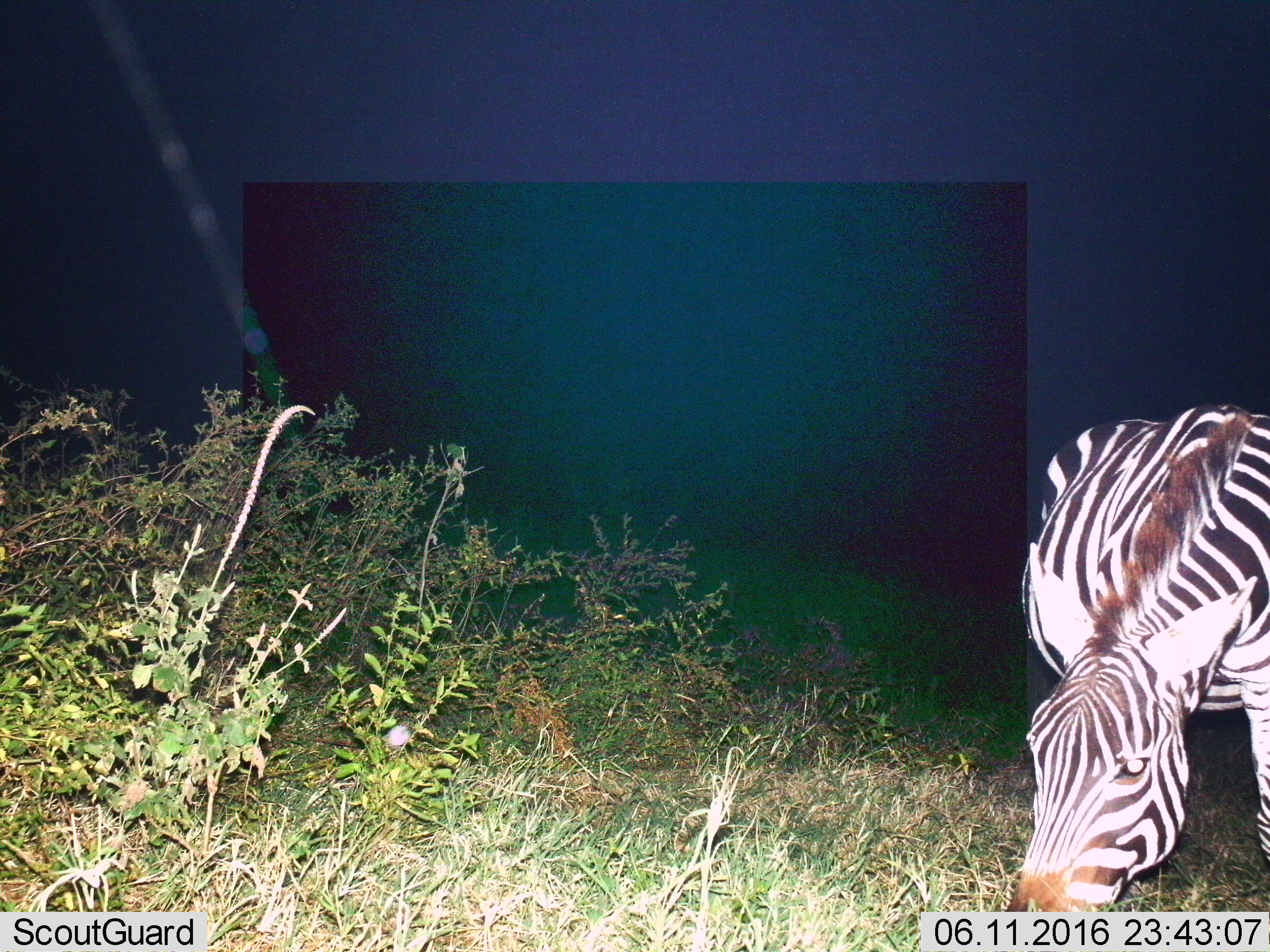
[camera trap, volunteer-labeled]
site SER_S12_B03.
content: unidentified animal